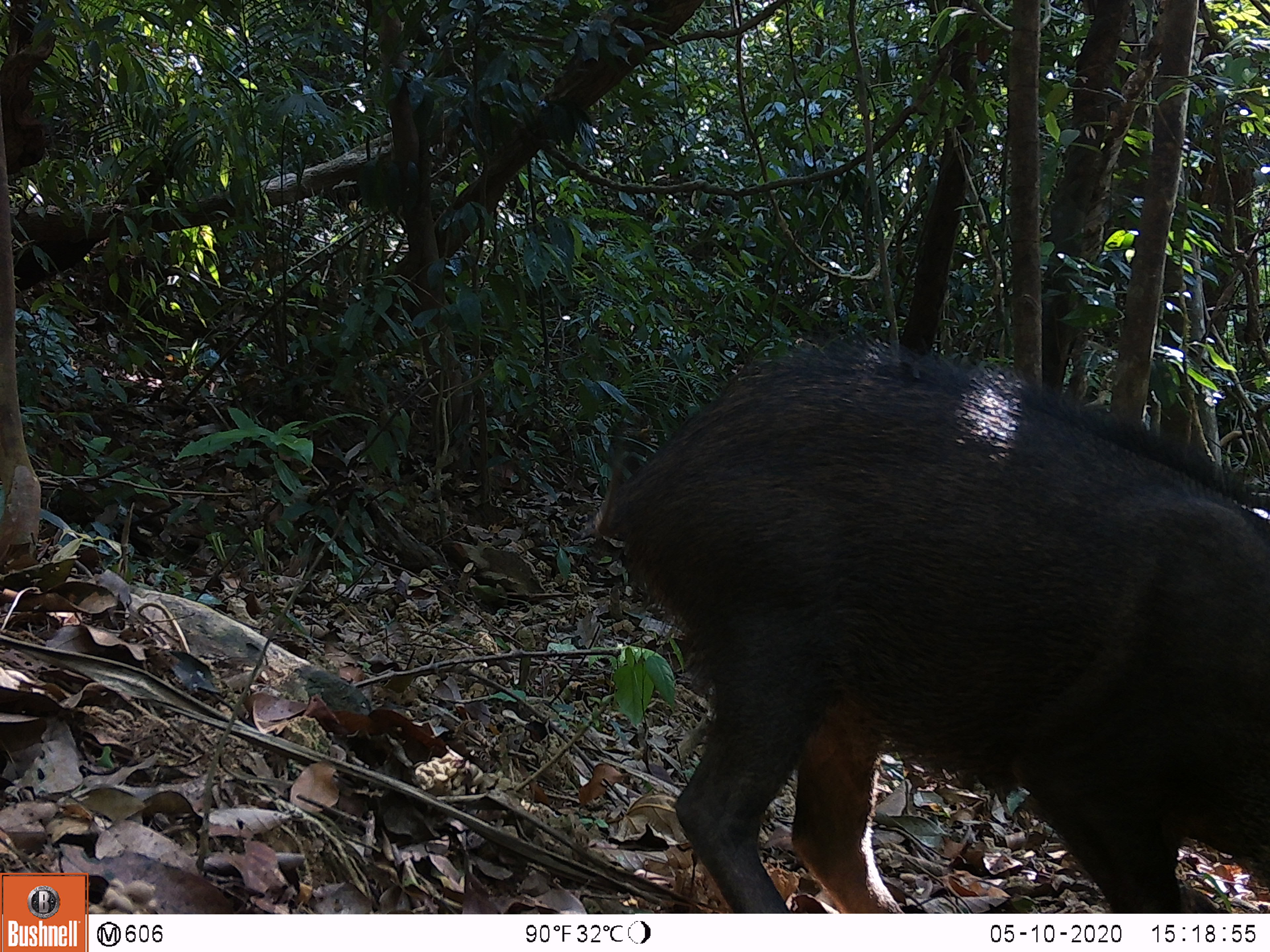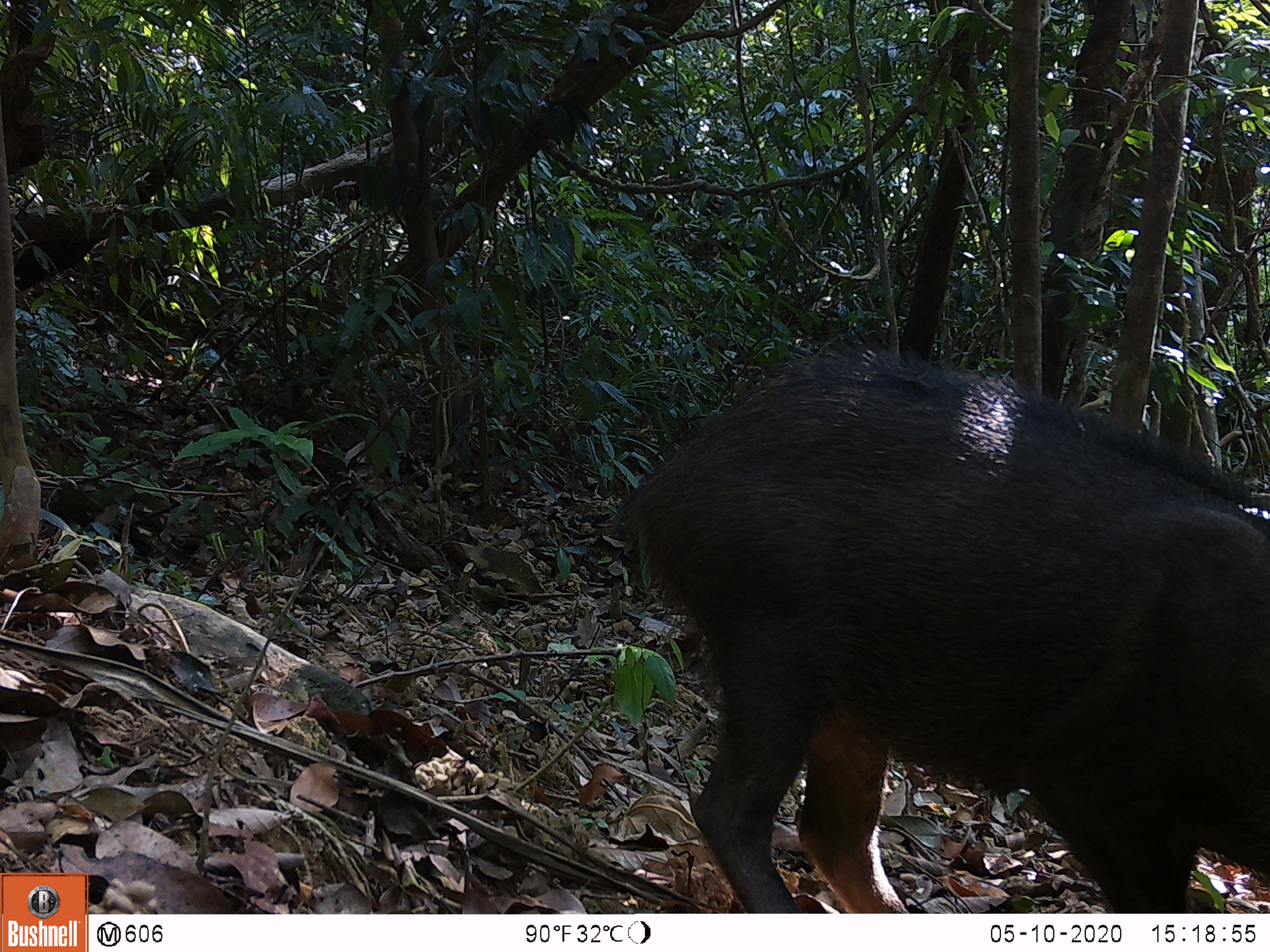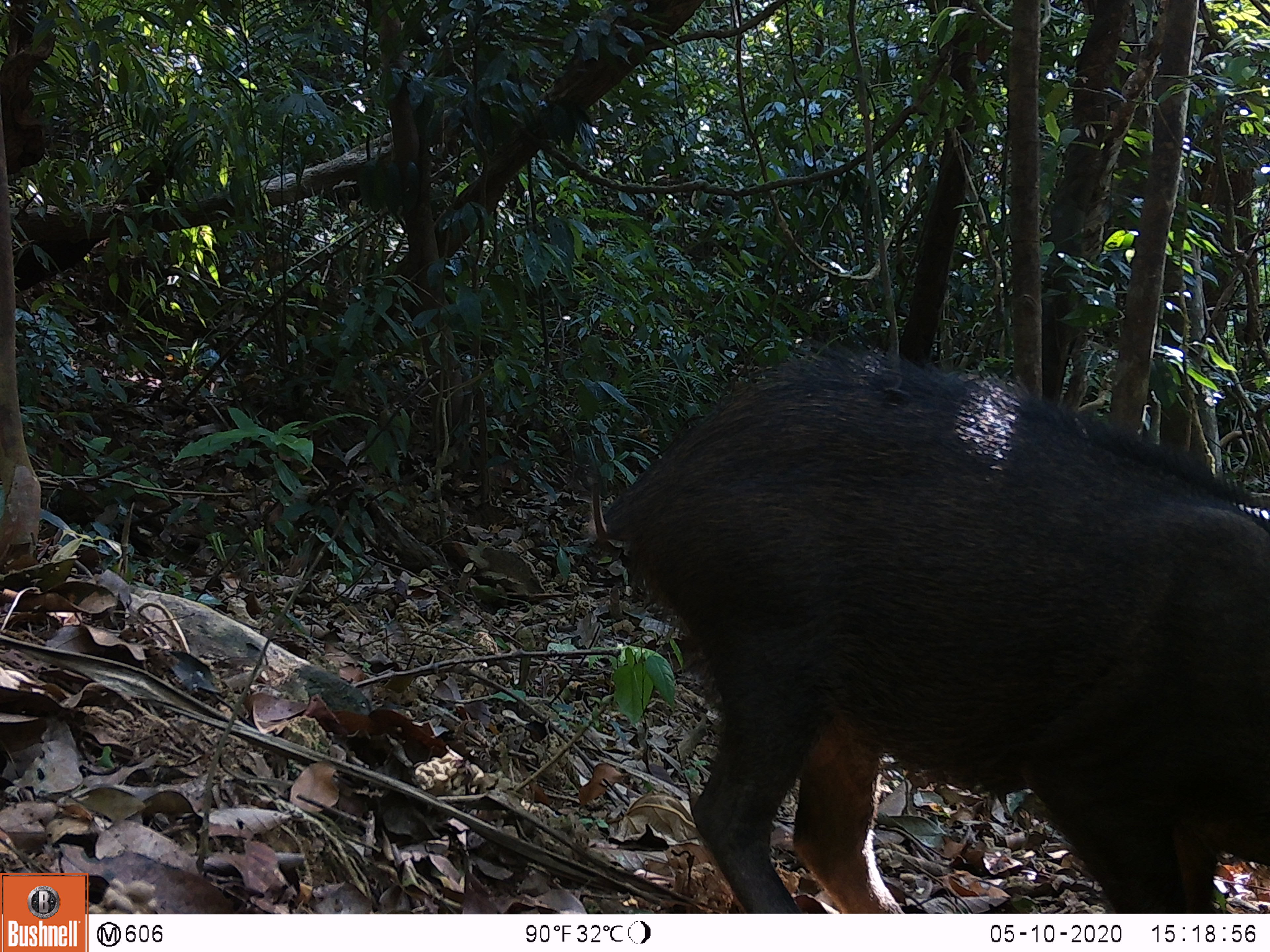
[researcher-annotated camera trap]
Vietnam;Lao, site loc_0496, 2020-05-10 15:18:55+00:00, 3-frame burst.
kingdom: Animalia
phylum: Chordata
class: Mammalia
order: Artiodactyla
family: Suidae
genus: Sus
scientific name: Sus scrofa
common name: eurasian wild pig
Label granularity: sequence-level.